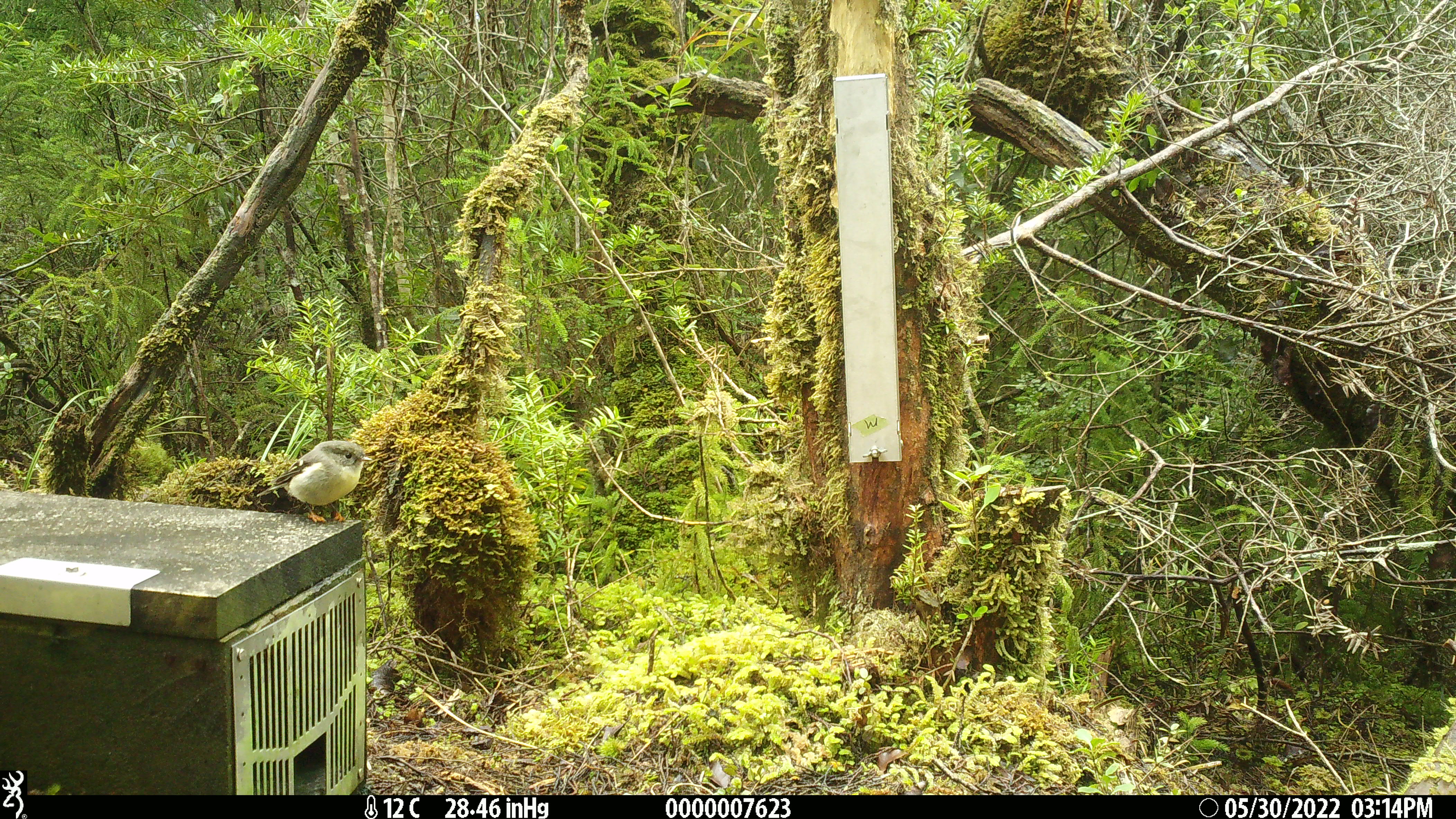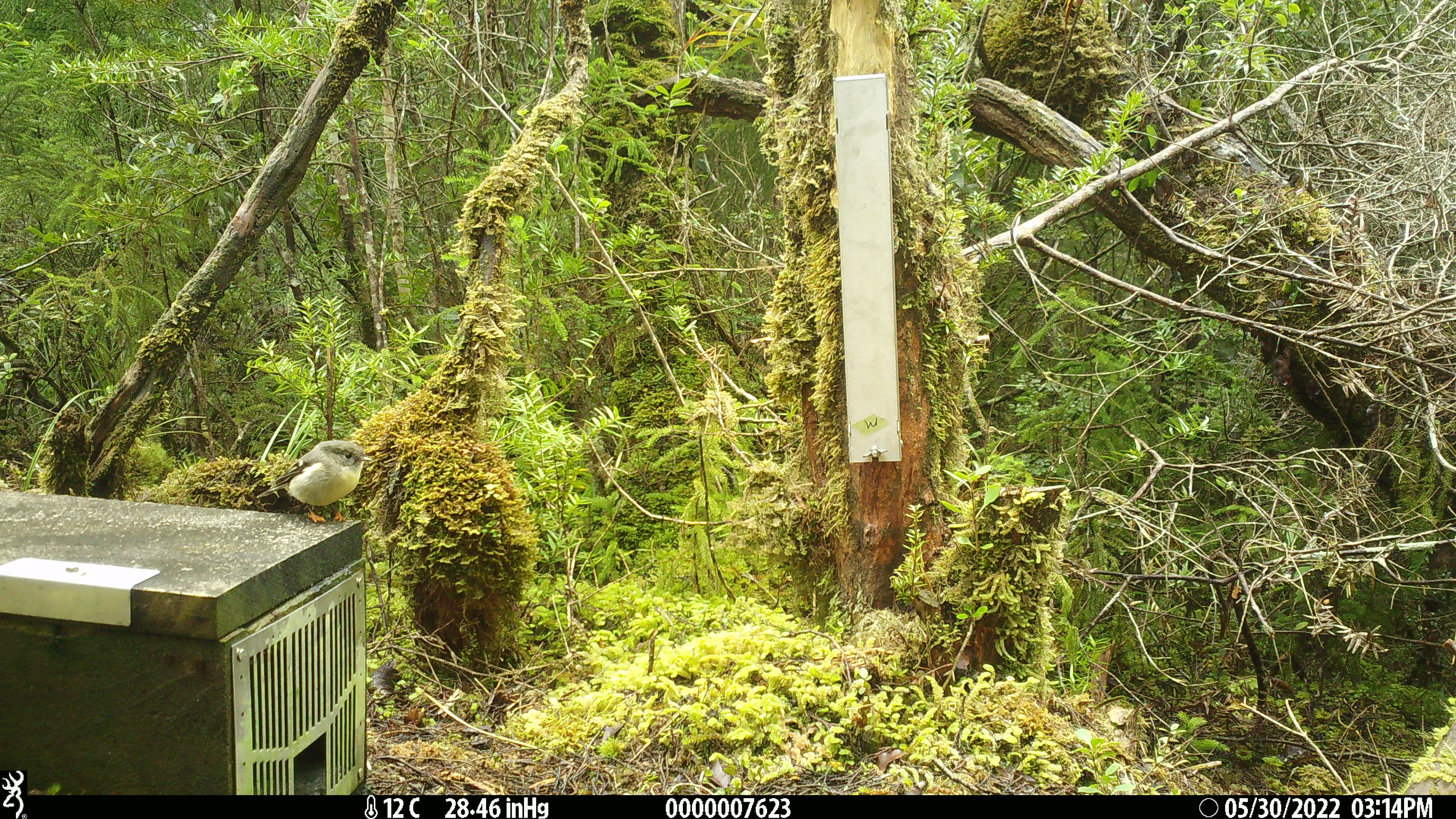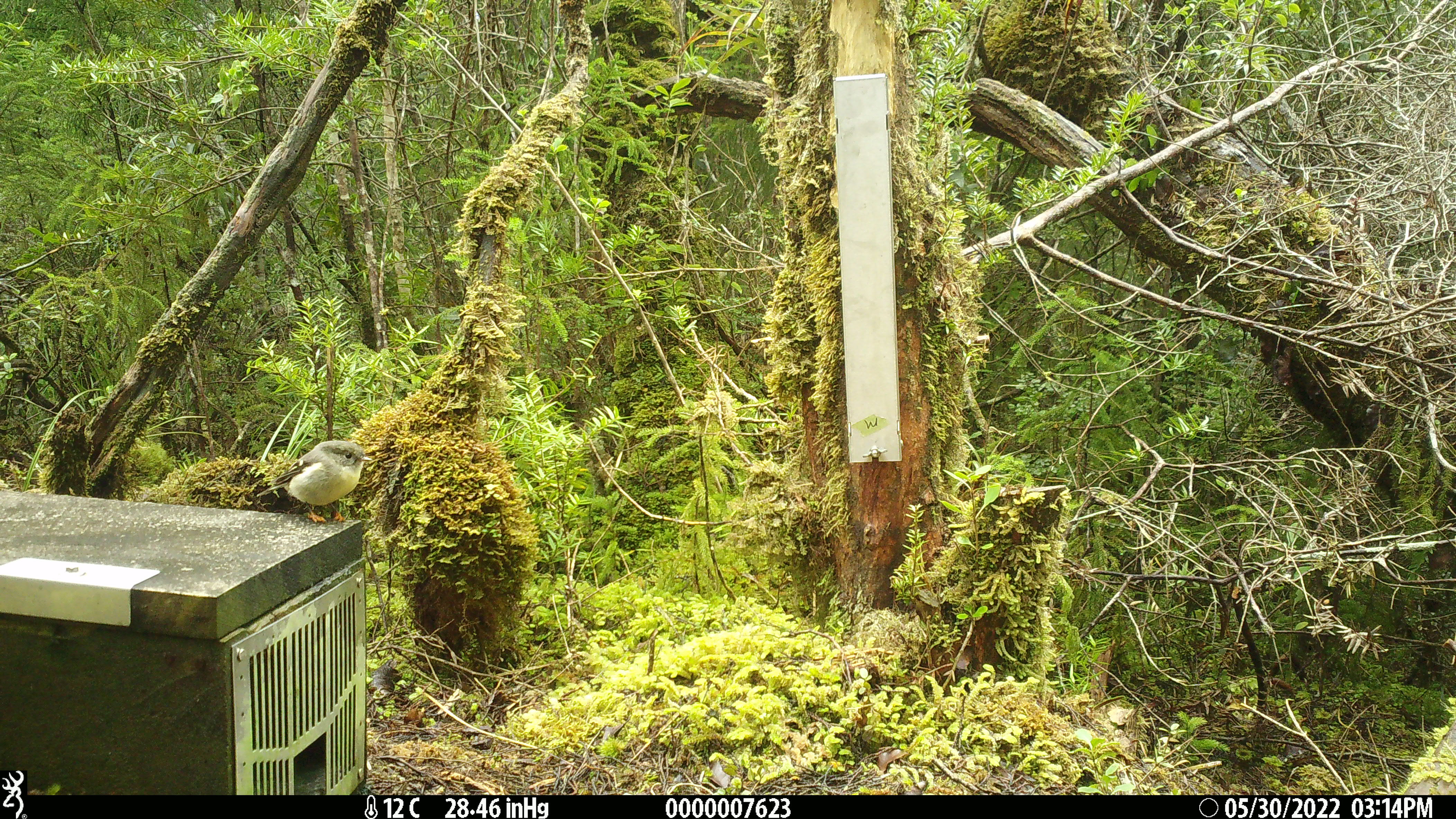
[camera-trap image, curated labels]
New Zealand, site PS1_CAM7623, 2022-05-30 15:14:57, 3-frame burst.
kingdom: Animalia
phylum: Chordata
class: Aves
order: Passeriformes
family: Petroicidae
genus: Petroica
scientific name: Petroica macrocephala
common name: tomtit